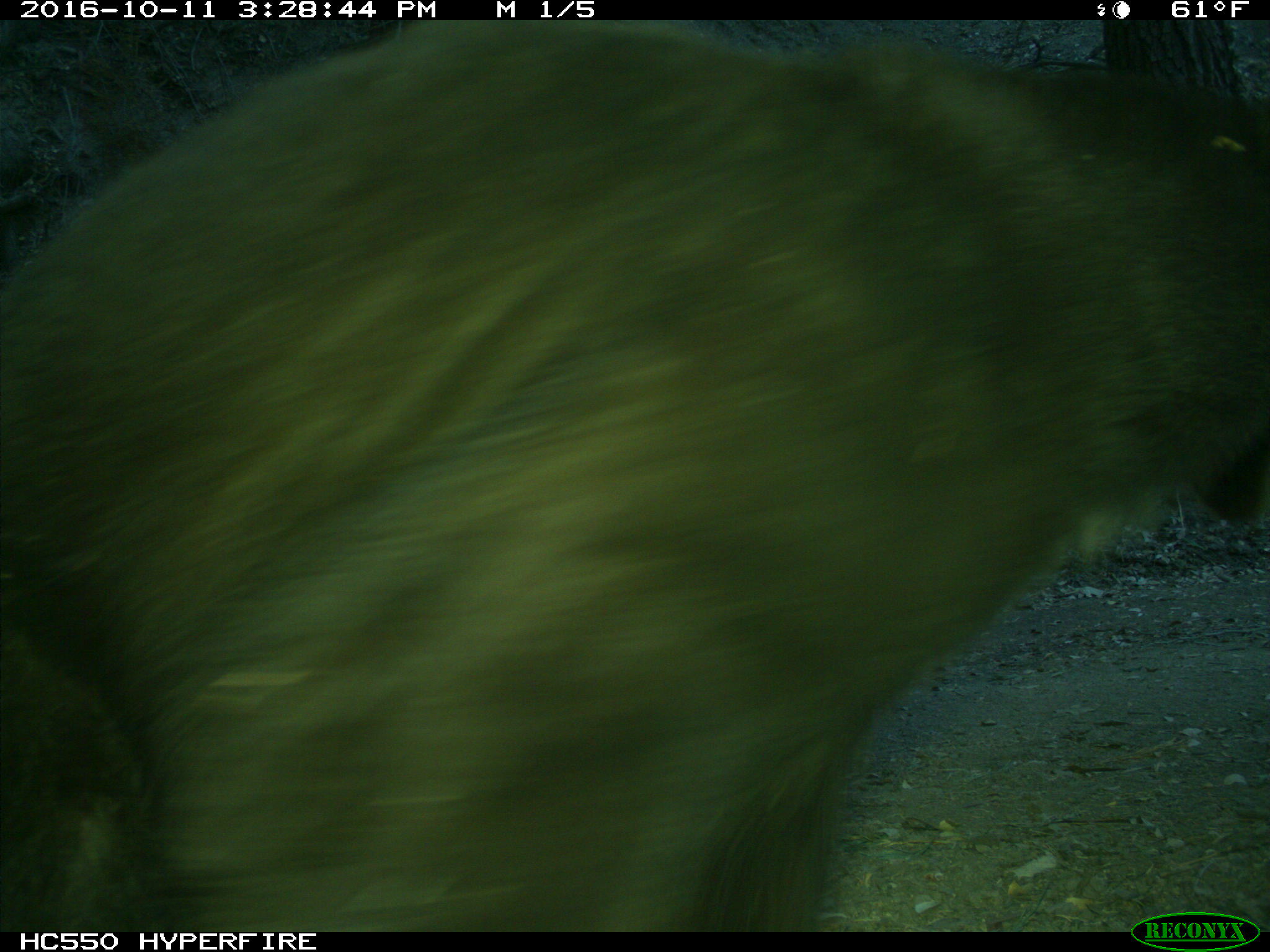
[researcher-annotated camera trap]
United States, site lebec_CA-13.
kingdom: Animalia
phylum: Chordata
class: Mammalia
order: Carnivora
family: Ursidae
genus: Ursus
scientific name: Ursus americanus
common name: american black bear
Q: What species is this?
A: Ursus americanus (american black bear).